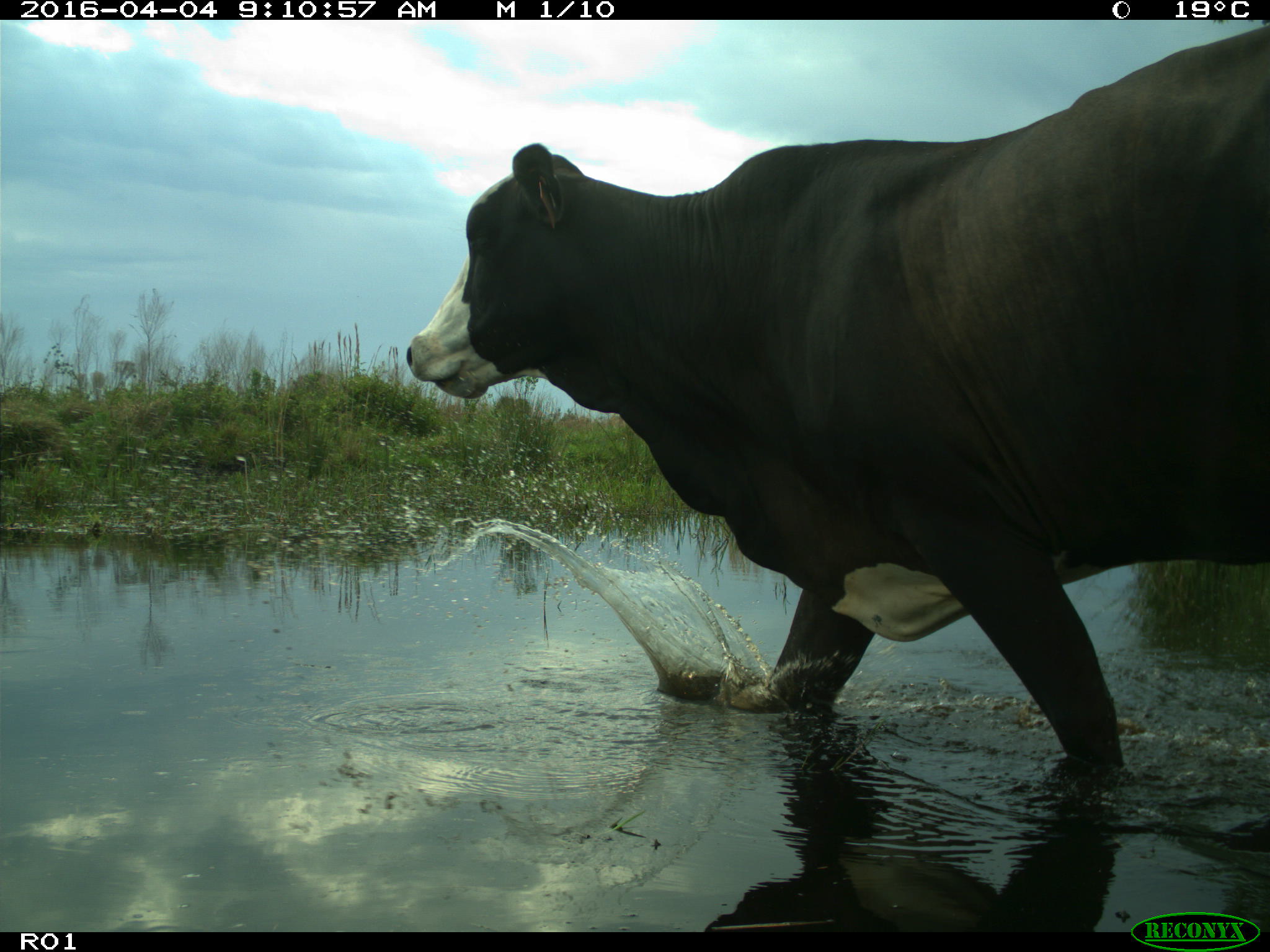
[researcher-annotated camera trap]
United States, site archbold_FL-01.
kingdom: Animalia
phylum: Chordata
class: Mammalia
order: Artiodactyla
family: Bovidae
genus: Bos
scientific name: Bos taurus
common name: domestic cow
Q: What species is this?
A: Bos taurus (domestic cow).